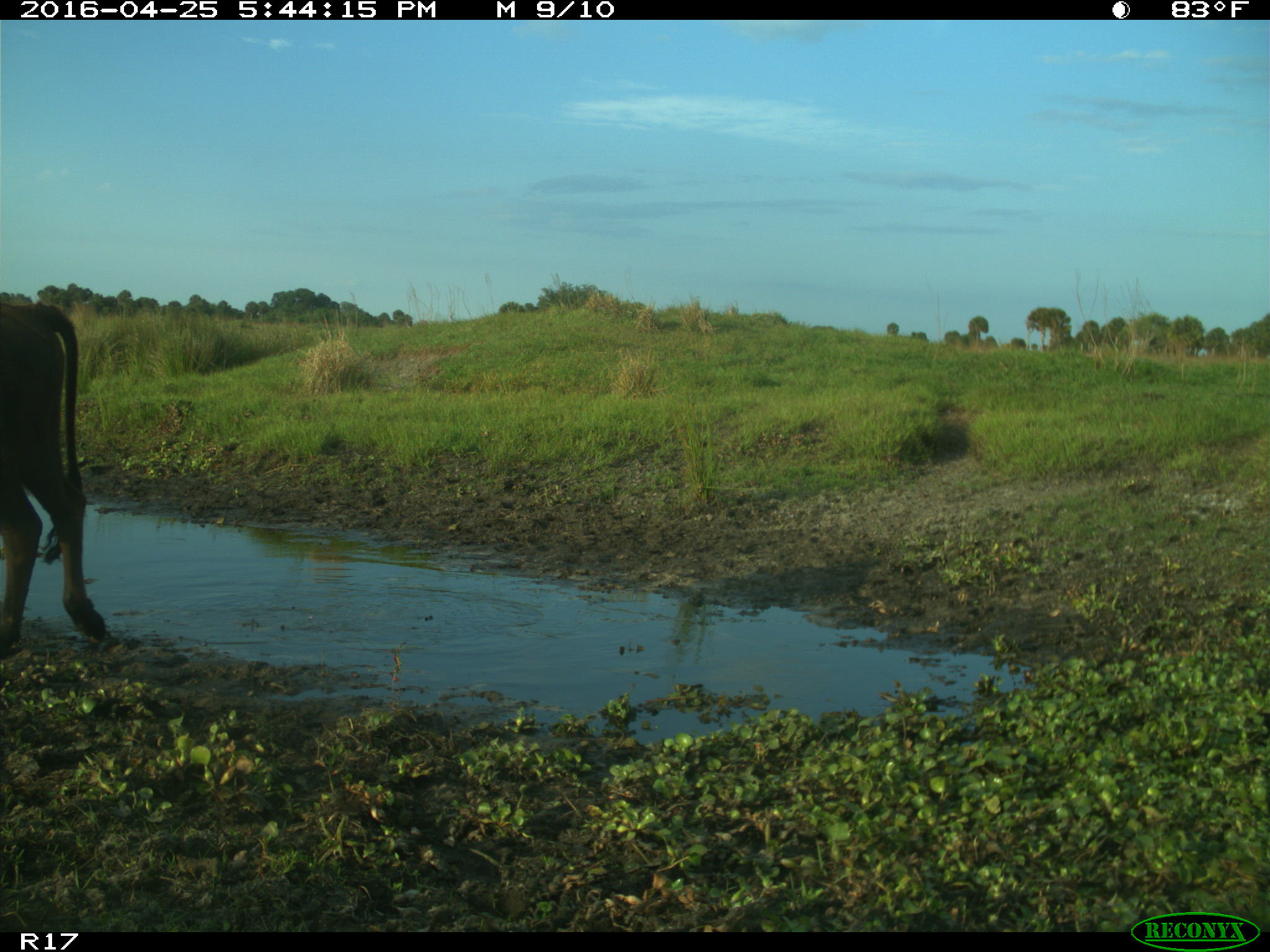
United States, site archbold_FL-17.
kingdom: Animalia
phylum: Chordata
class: Mammalia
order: Artiodactyla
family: Bovidae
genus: Bos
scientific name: Bos taurus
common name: domestic cow